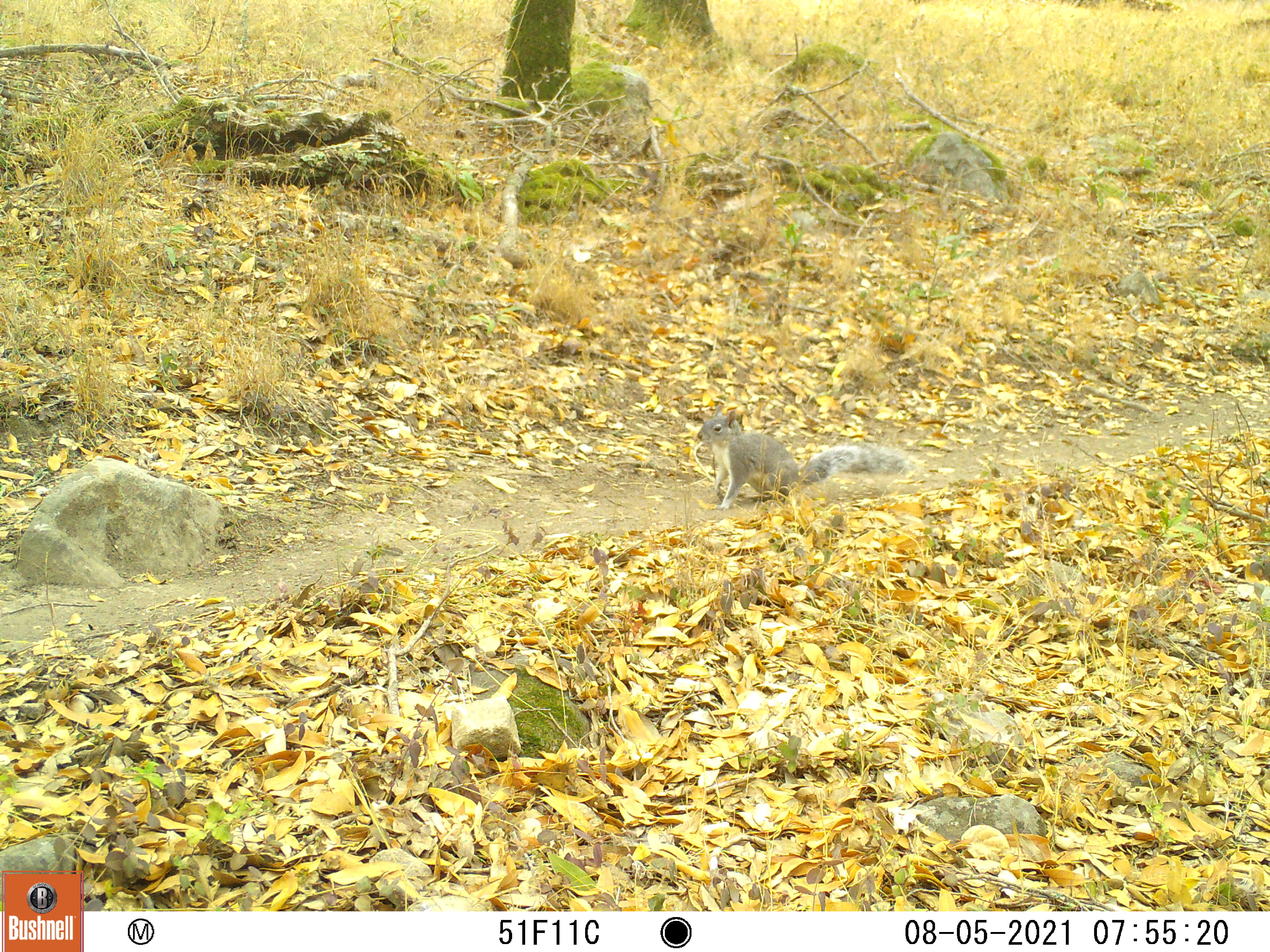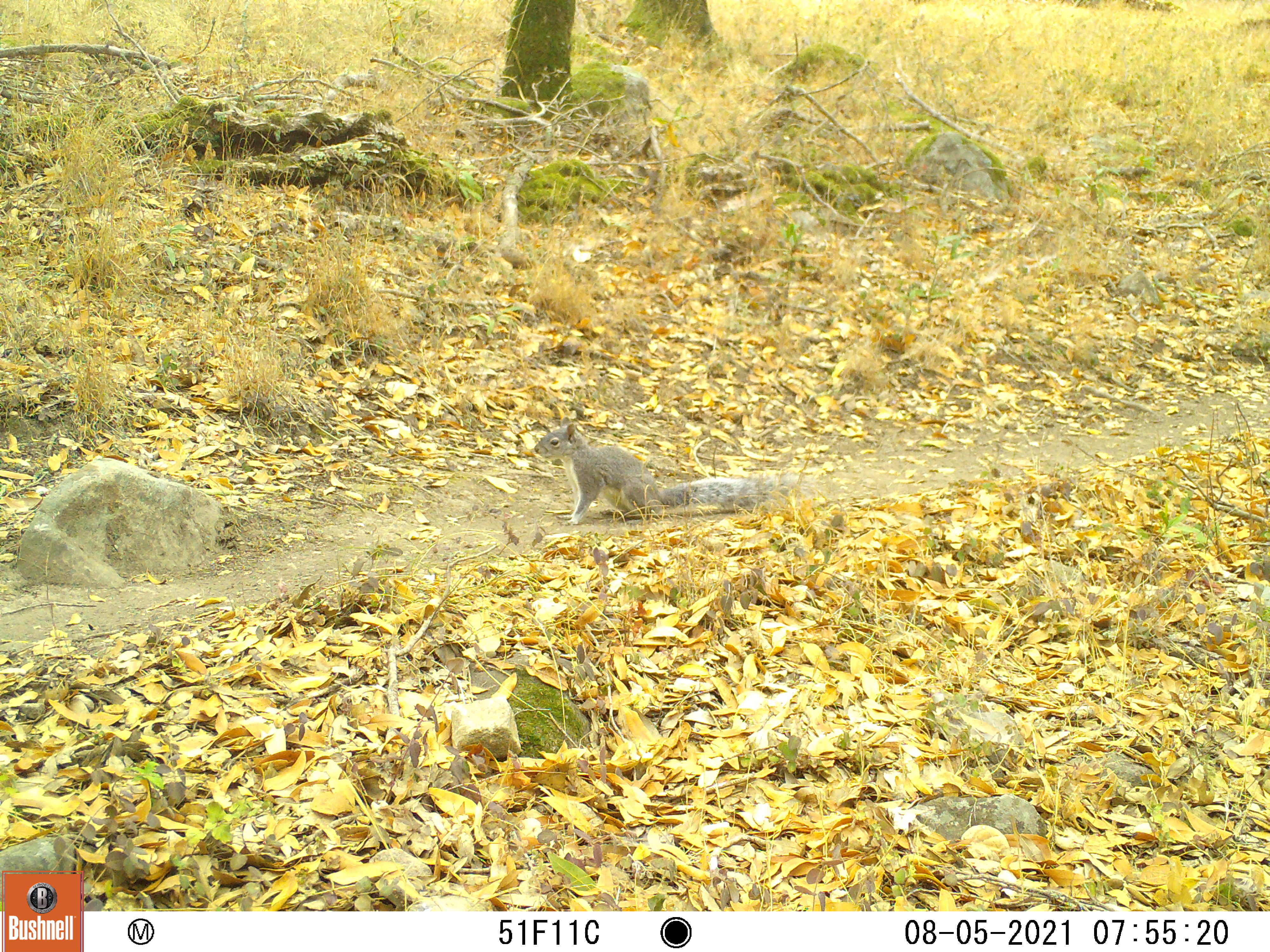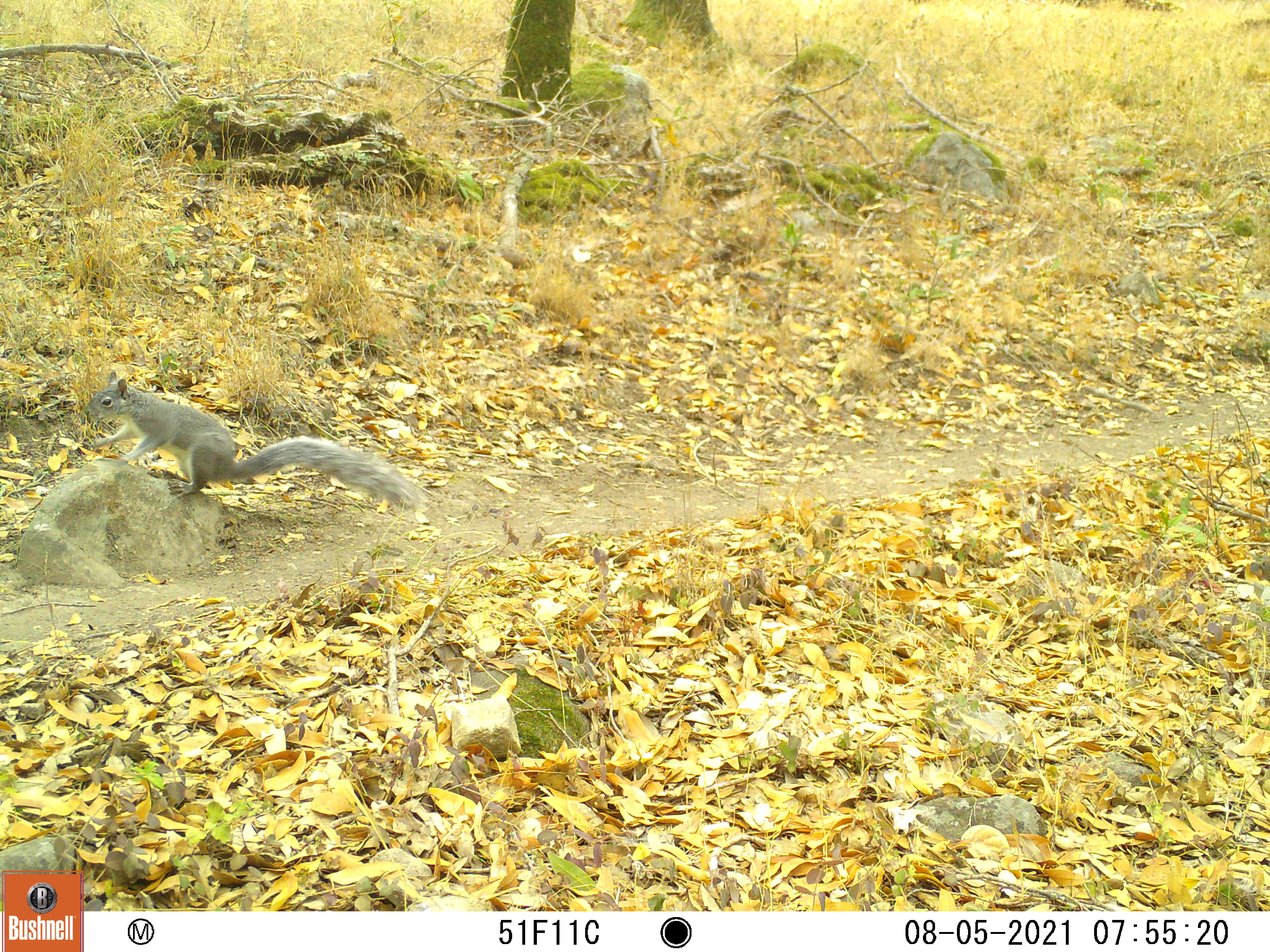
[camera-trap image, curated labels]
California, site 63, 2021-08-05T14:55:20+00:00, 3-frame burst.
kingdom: Animalia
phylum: Chordata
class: Mammalia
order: Rodentia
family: Sciuridae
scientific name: Sciuridae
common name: squirrel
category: unknown squirrel